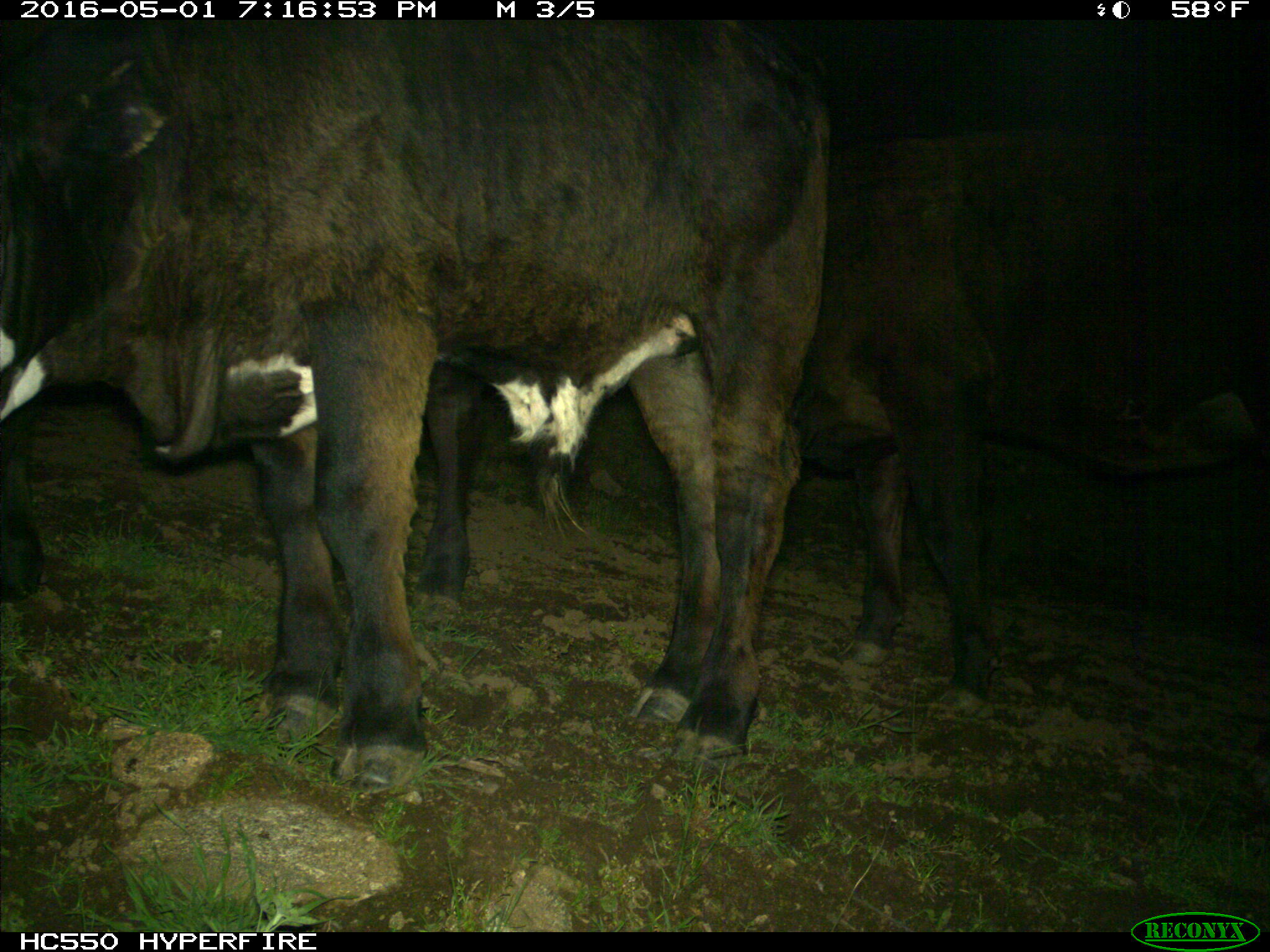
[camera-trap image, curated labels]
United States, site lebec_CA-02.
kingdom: Animalia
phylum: Chordata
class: Mammalia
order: Artiodactyla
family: Bovidae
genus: Bos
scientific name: Bos taurus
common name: domestic cow